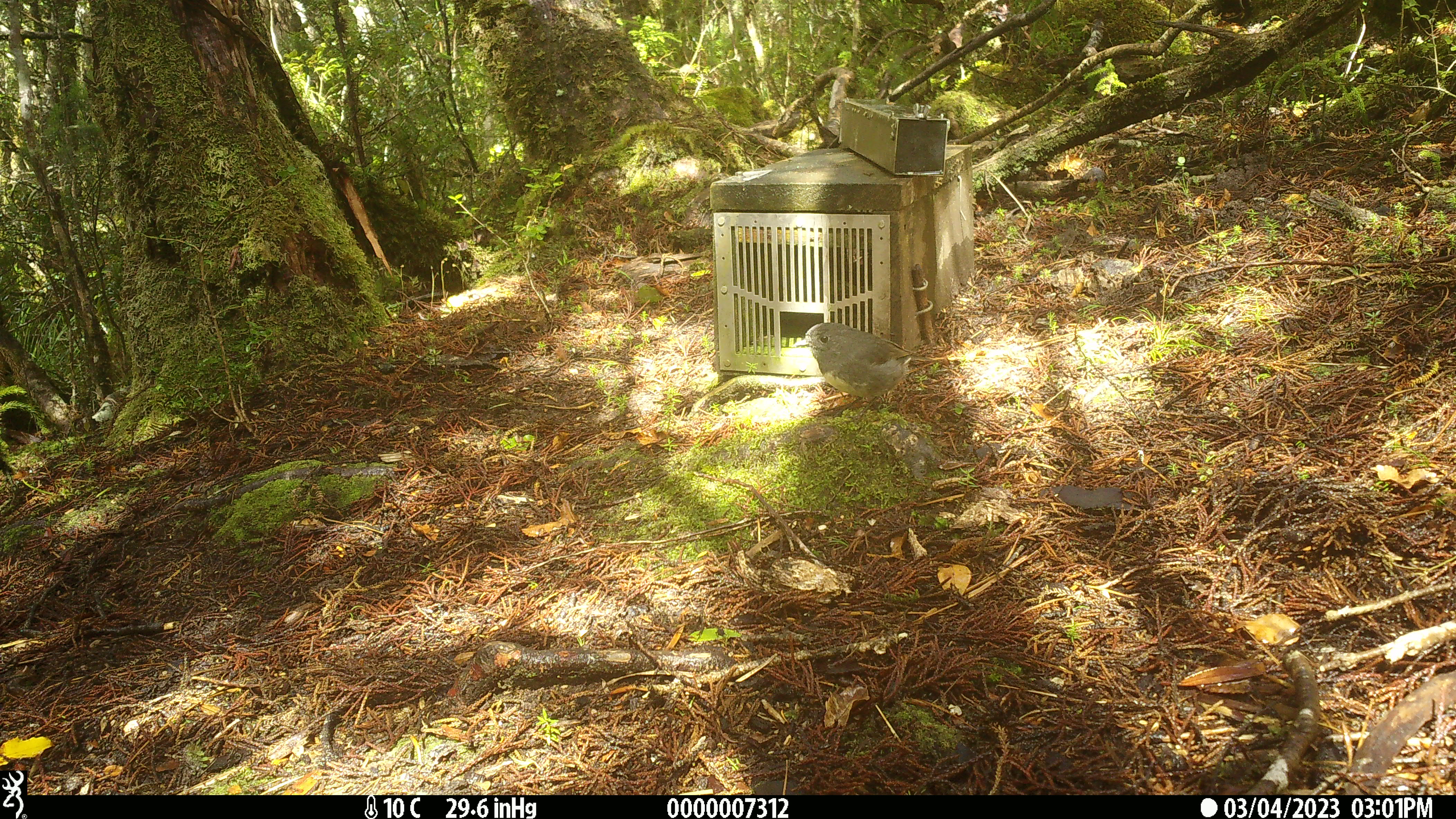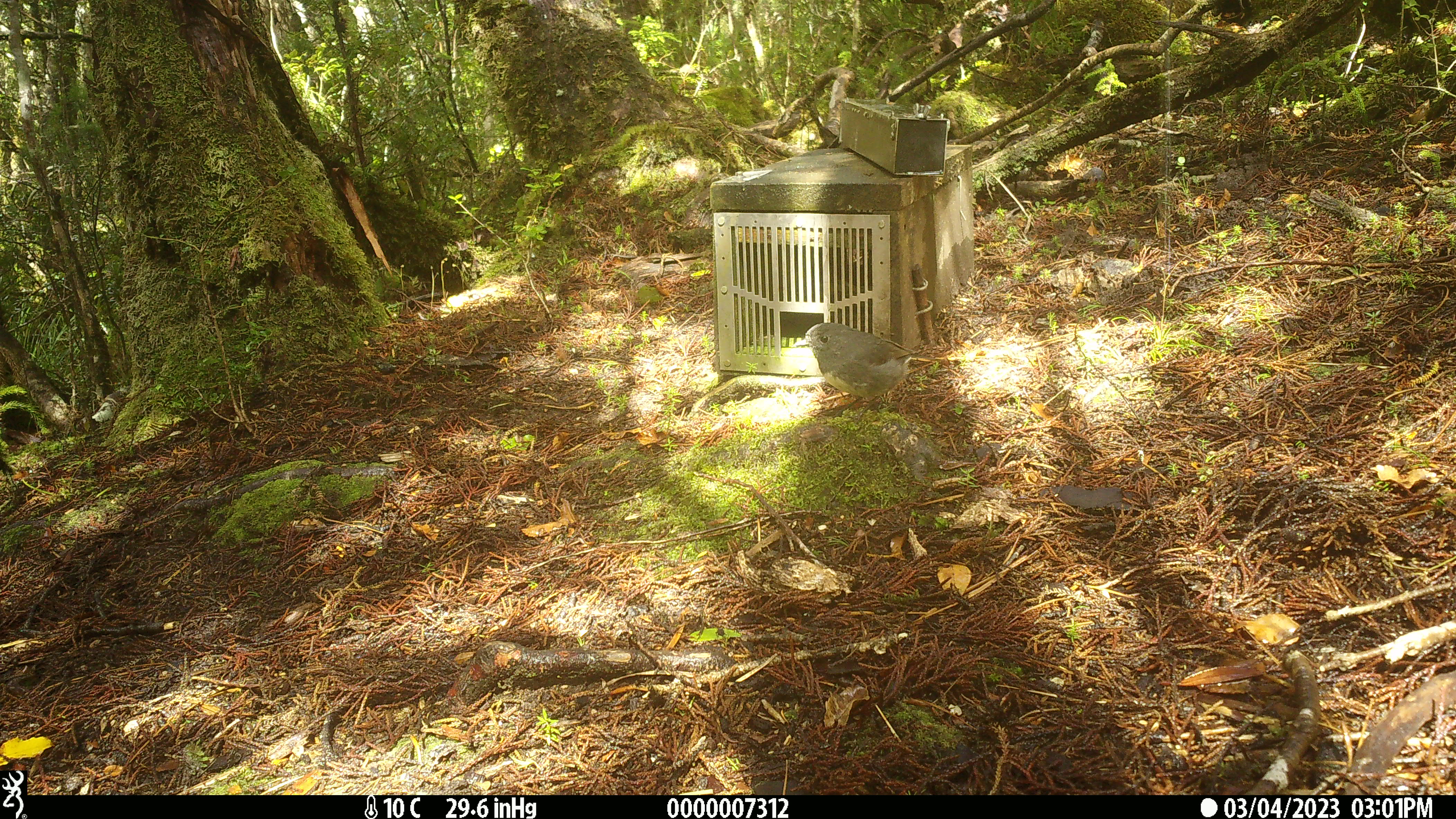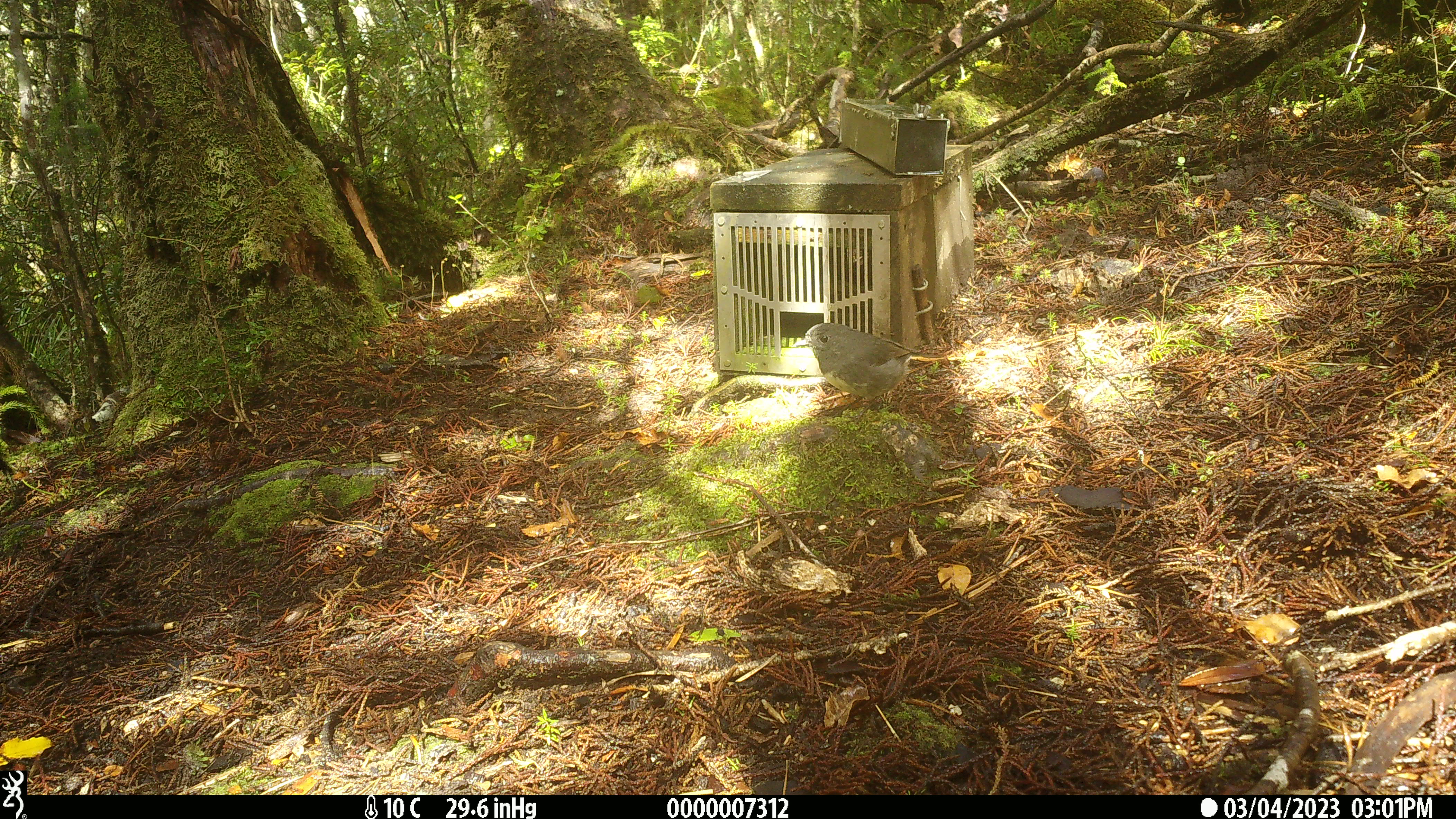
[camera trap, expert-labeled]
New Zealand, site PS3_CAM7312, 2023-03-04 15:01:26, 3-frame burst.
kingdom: Animalia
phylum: Chordata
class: Aves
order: Passeriformes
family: Petroicidae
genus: Petroica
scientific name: Petroica australis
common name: new zealand robin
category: robin